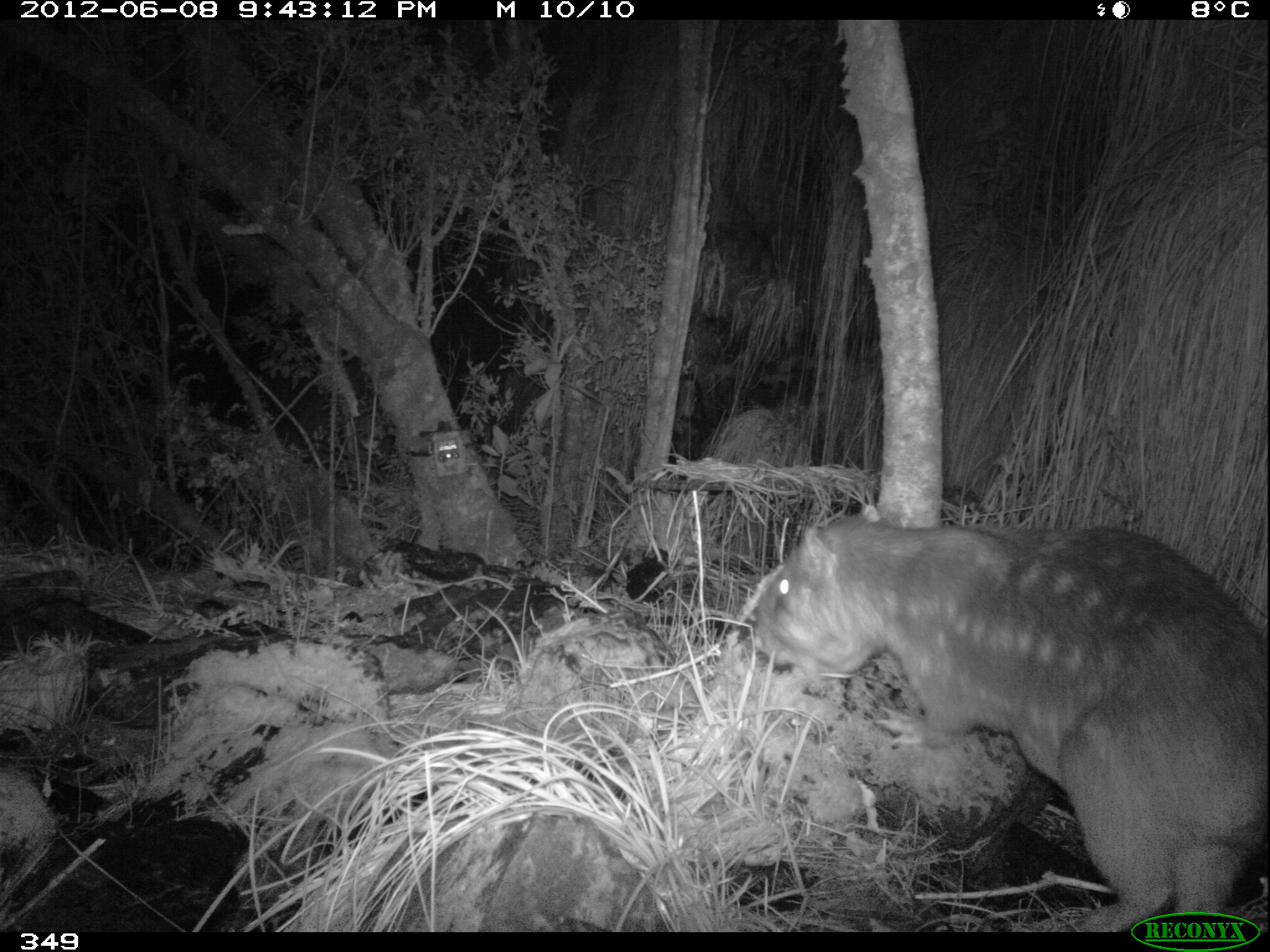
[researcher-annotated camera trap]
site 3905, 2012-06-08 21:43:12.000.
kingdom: Animalia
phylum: Chordata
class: Mammalia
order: Rodentia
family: Cuniculidae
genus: Cuniculus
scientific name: Cuniculus taczanowskii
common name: mountain paca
Cuniculus taczanowskii (mountain paca).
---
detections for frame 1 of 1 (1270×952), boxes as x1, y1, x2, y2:
cuniculus taczanowskii: 755, 502, 1268, 931